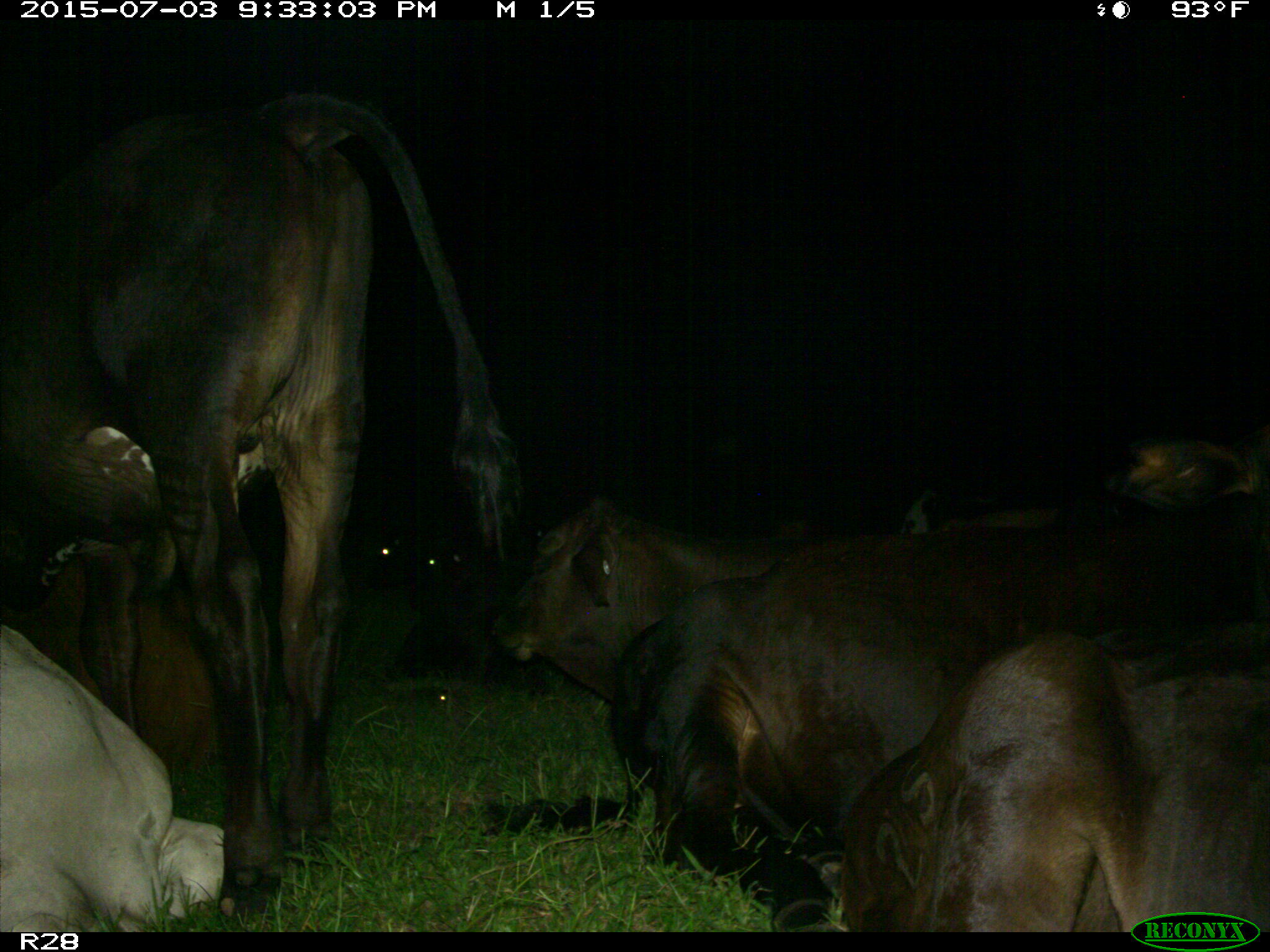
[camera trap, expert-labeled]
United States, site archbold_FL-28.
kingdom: Animalia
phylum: Chordata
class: Mammalia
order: Artiodactyla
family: Bovidae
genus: Bos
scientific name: Bos taurus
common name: domestic cow